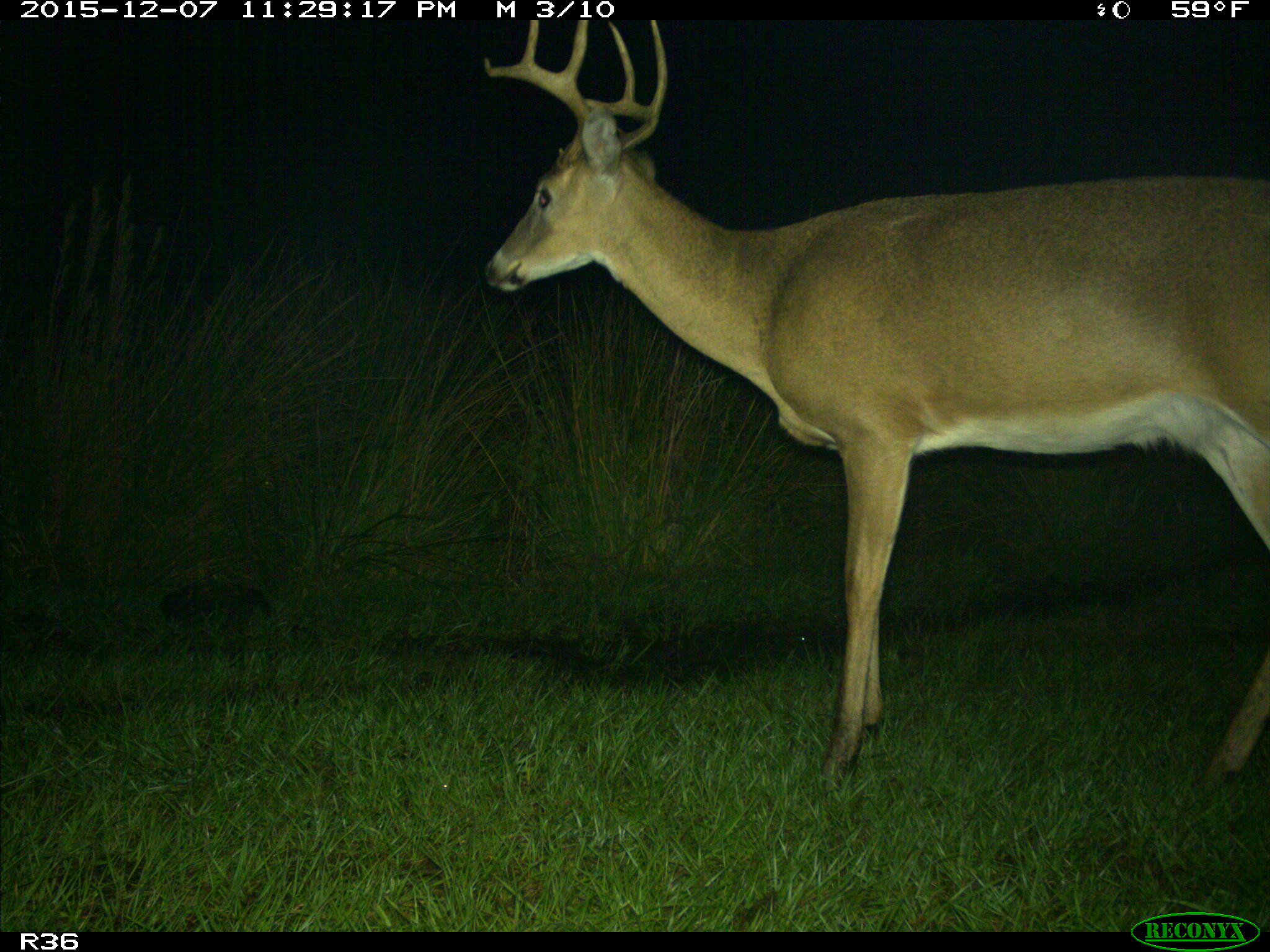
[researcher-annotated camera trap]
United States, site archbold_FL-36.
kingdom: Animalia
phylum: Chordata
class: Mammalia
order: Artiodactyla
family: Cervidae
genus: Odocoileus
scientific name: Odocoileus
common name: deer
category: unidentified deer